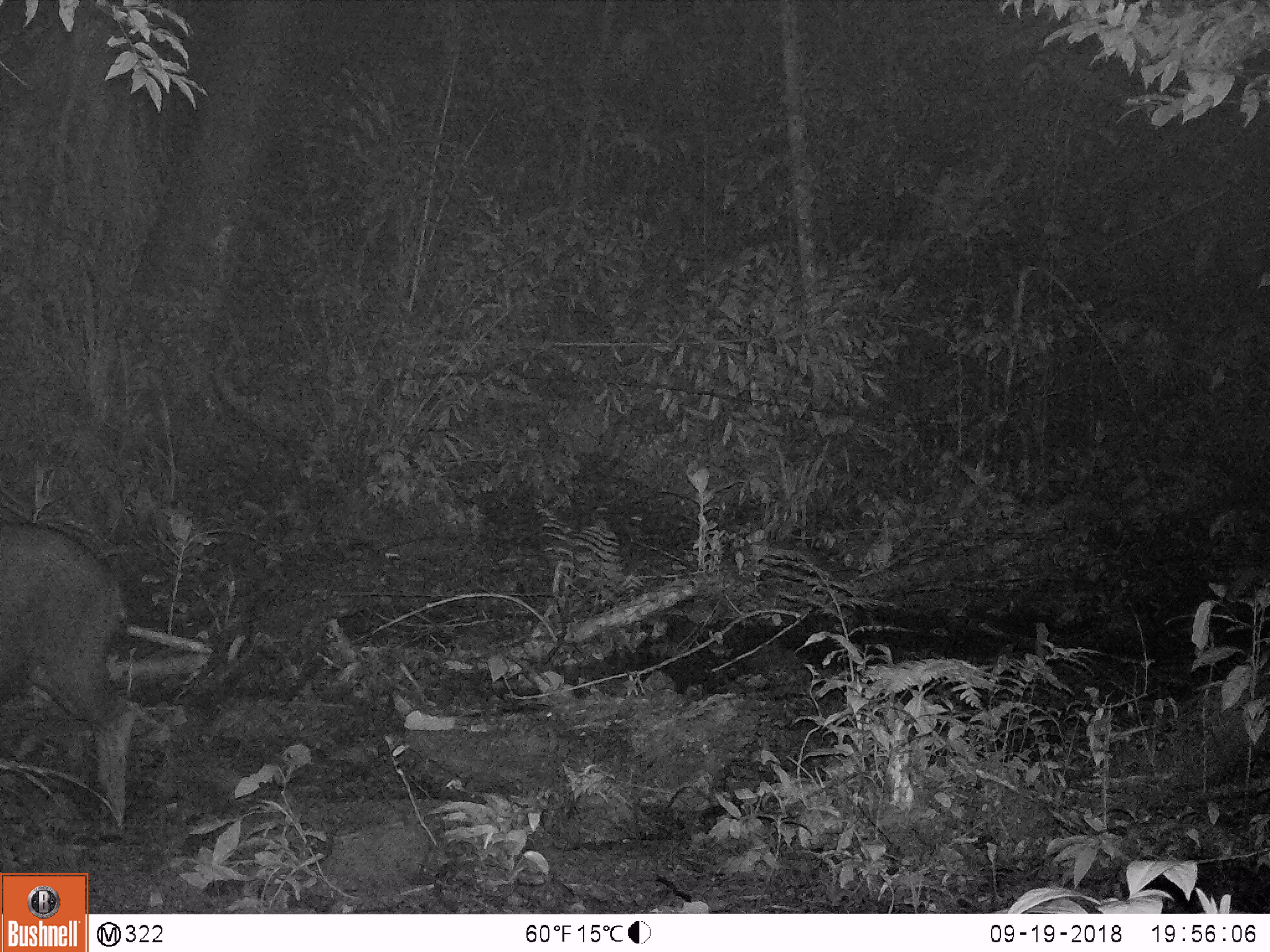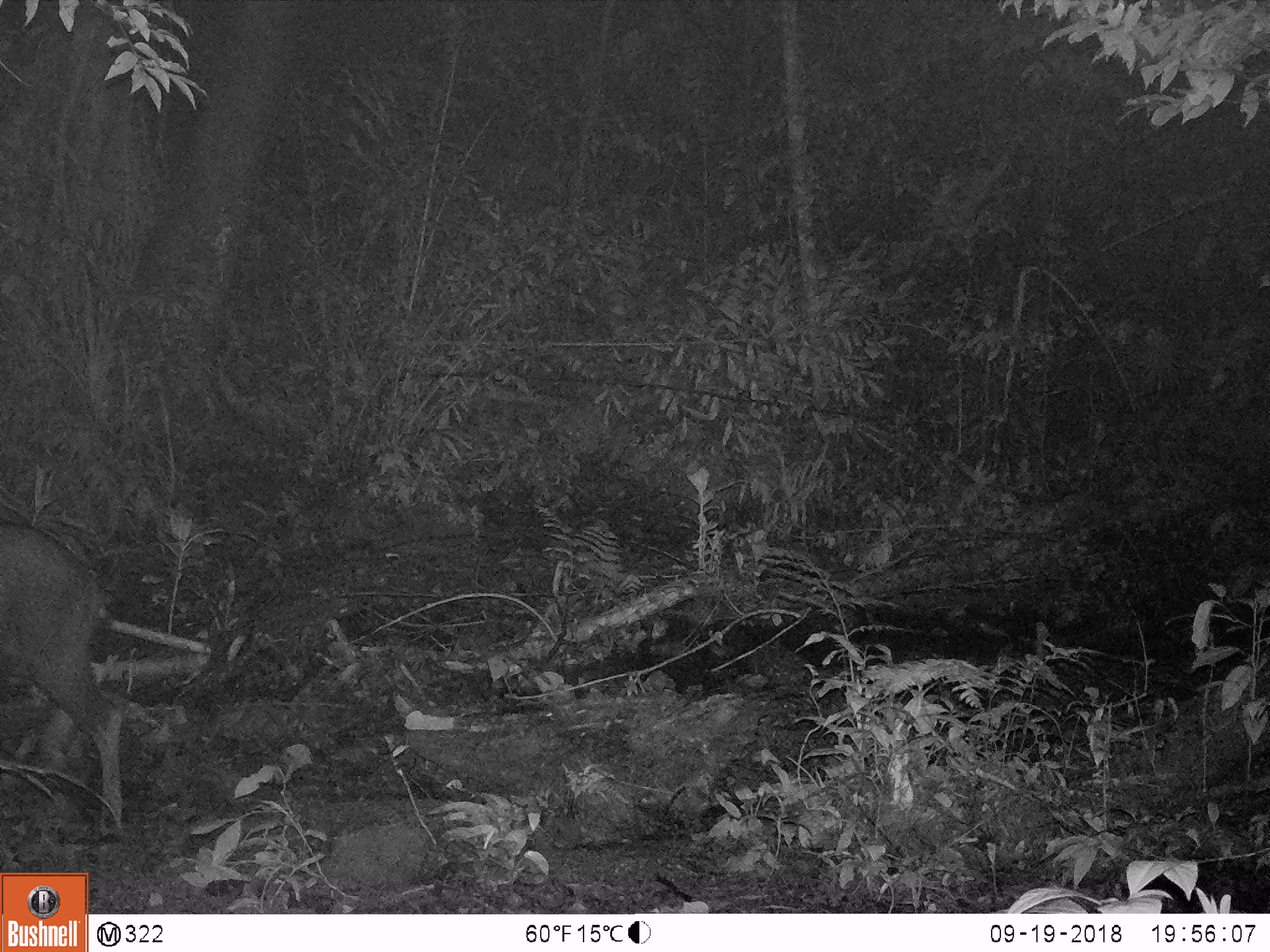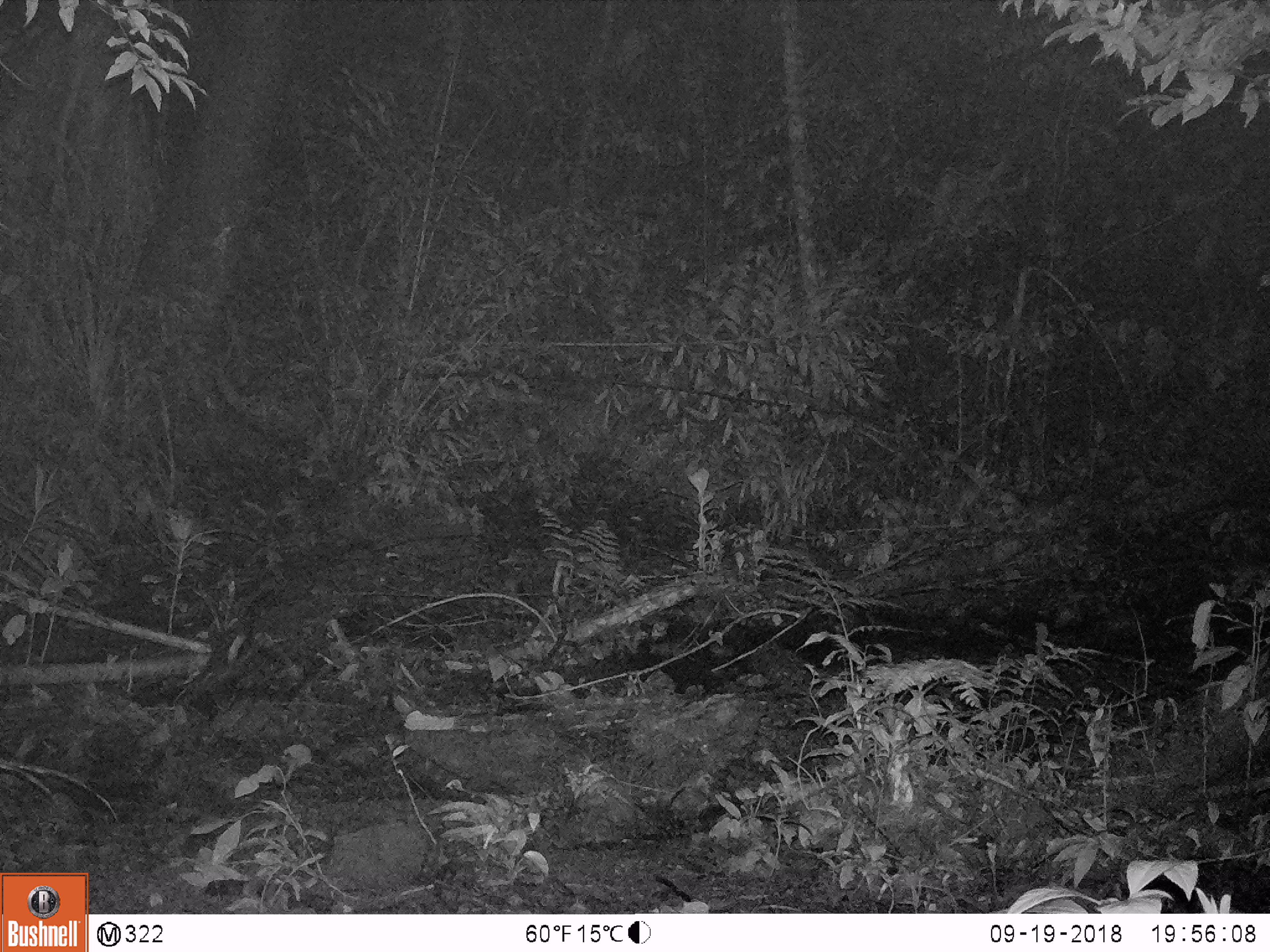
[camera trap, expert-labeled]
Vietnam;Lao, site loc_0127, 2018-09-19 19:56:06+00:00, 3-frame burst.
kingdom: Animalia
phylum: Chordata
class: Mammalia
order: Artiodactyla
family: Bovidae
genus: Capricornis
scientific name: Capricornis sumatraensis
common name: chinese serow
Chinese serow (Capricornis sumatraensis). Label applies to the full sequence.